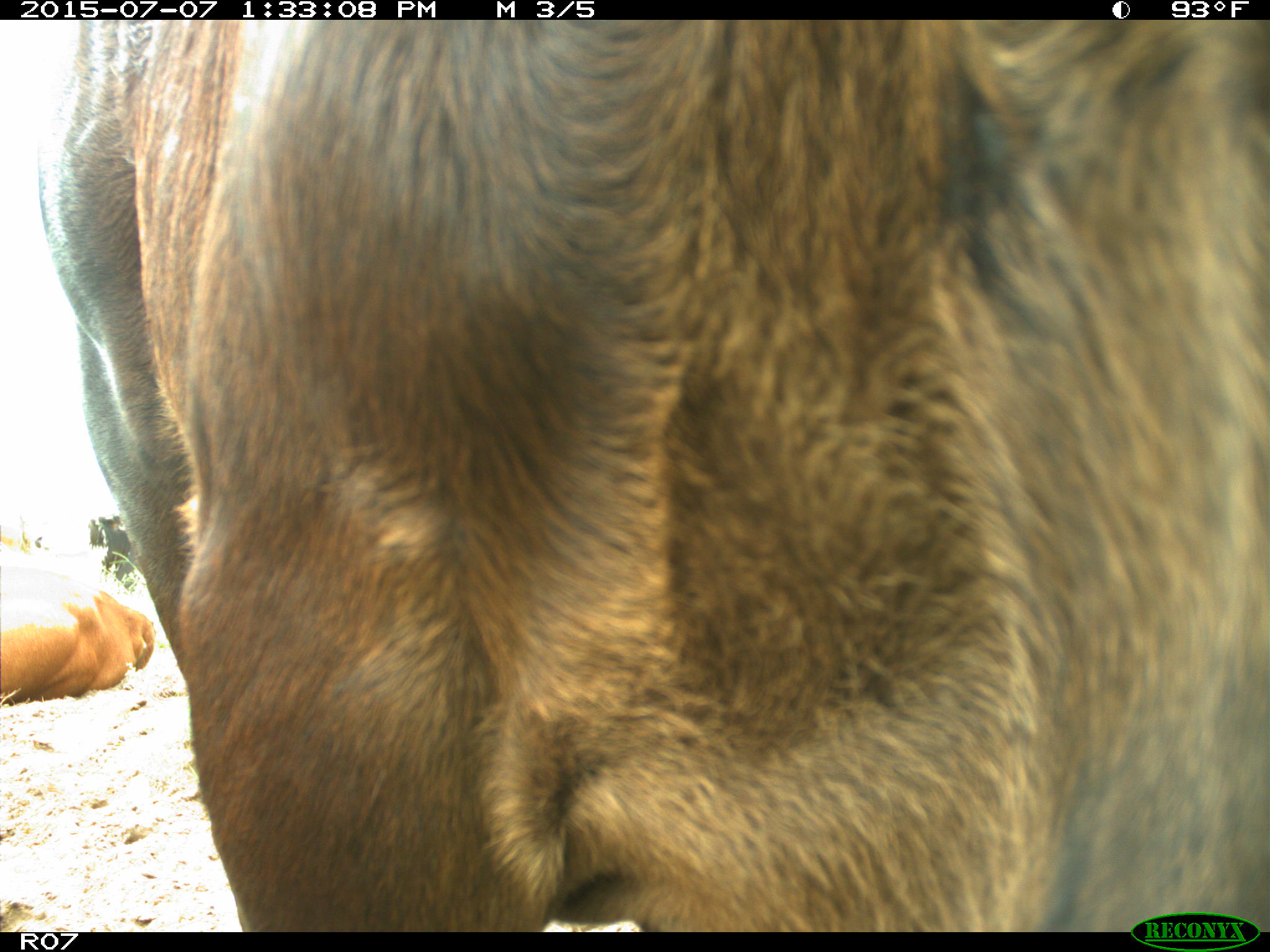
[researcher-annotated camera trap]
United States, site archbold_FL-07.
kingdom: Animalia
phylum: Chordata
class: Mammalia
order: Artiodactyla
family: Bovidae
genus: Bos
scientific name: Bos taurus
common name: domestic cow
Bos taurus (domestic cow).